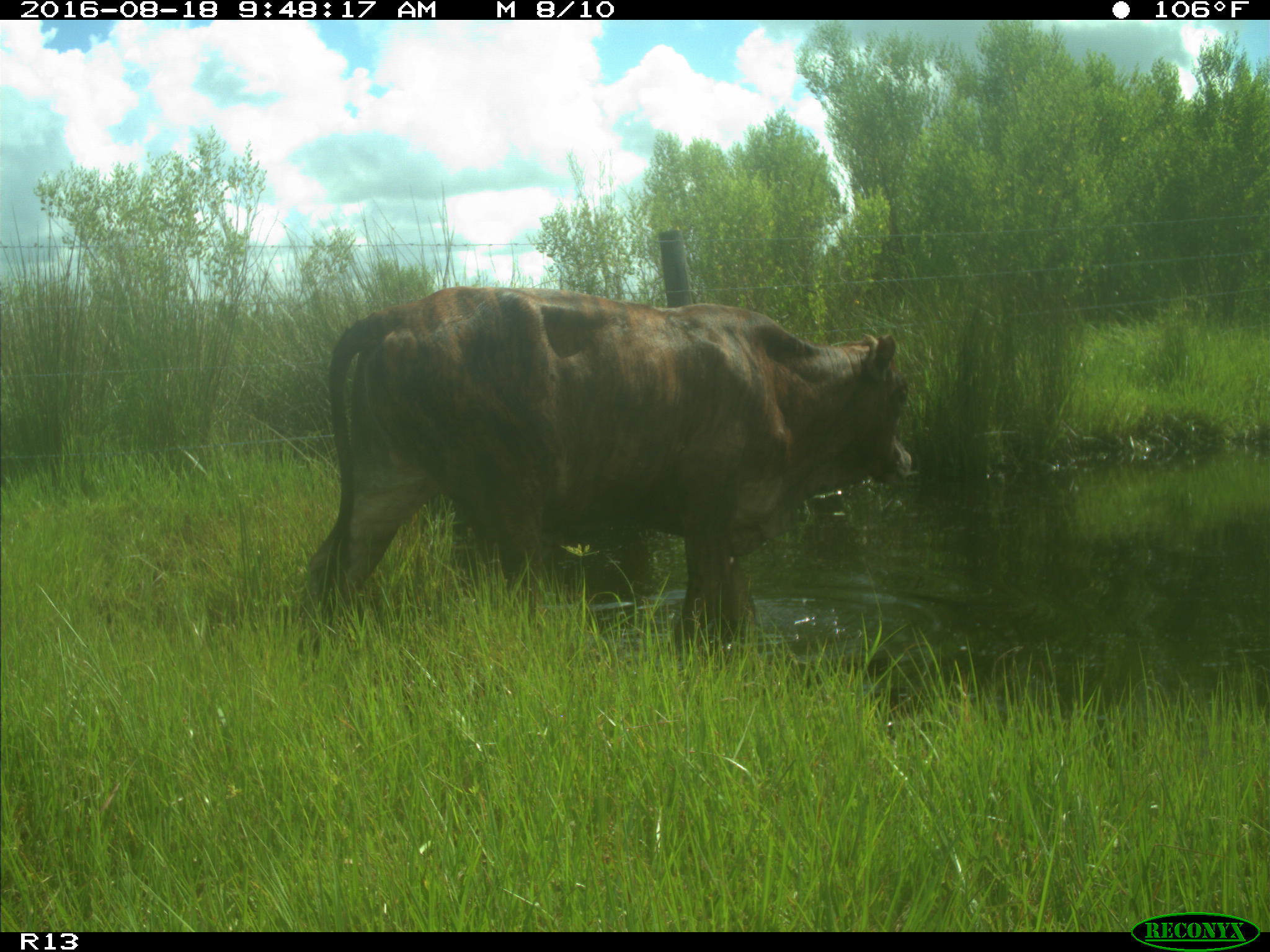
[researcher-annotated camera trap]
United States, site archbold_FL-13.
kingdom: Animalia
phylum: Chordata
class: Mammalia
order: Artiodactyla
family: Bovidae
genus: Bos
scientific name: Bos taurus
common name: domestic cow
Bos taurus (domestic cow).